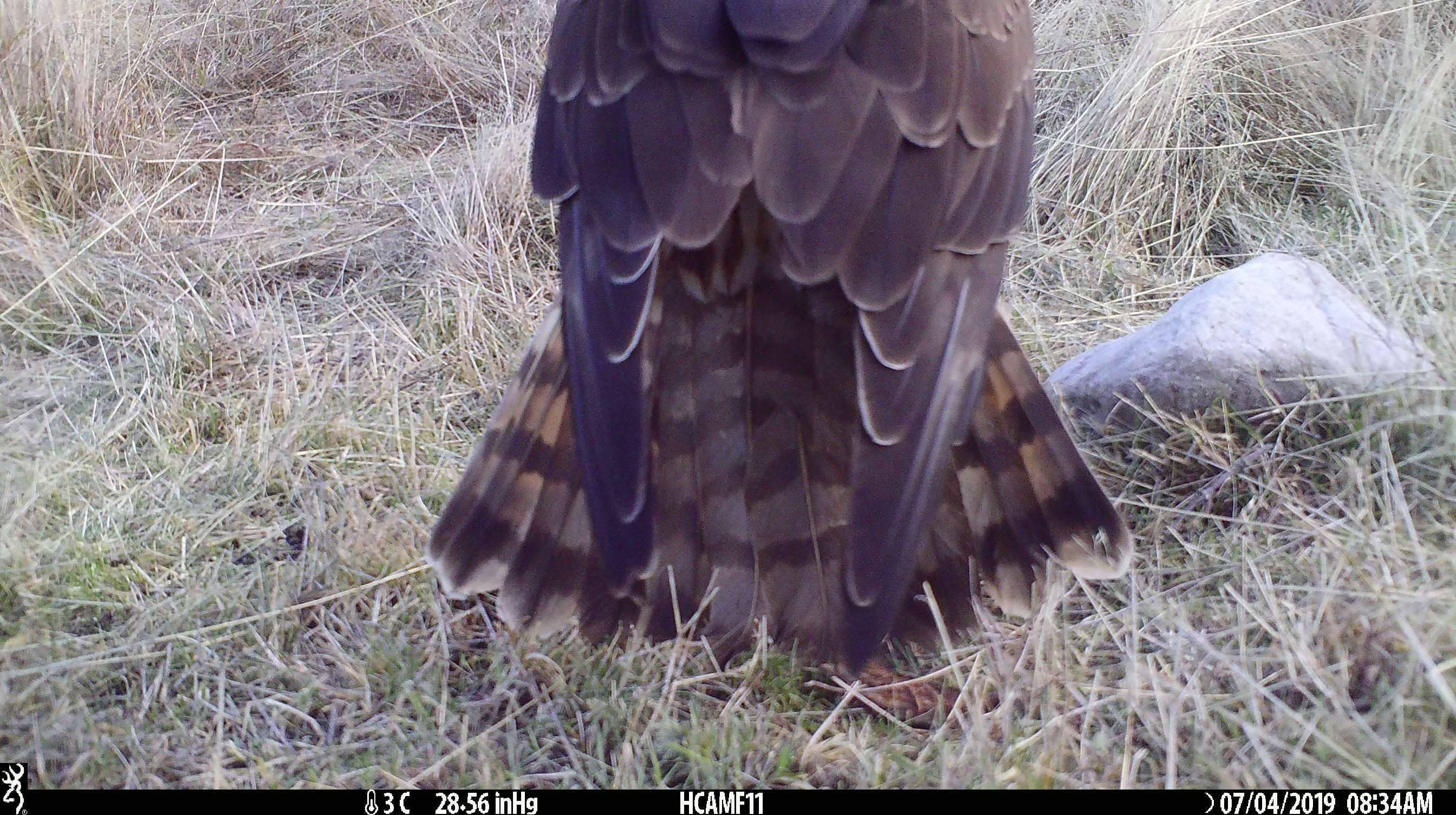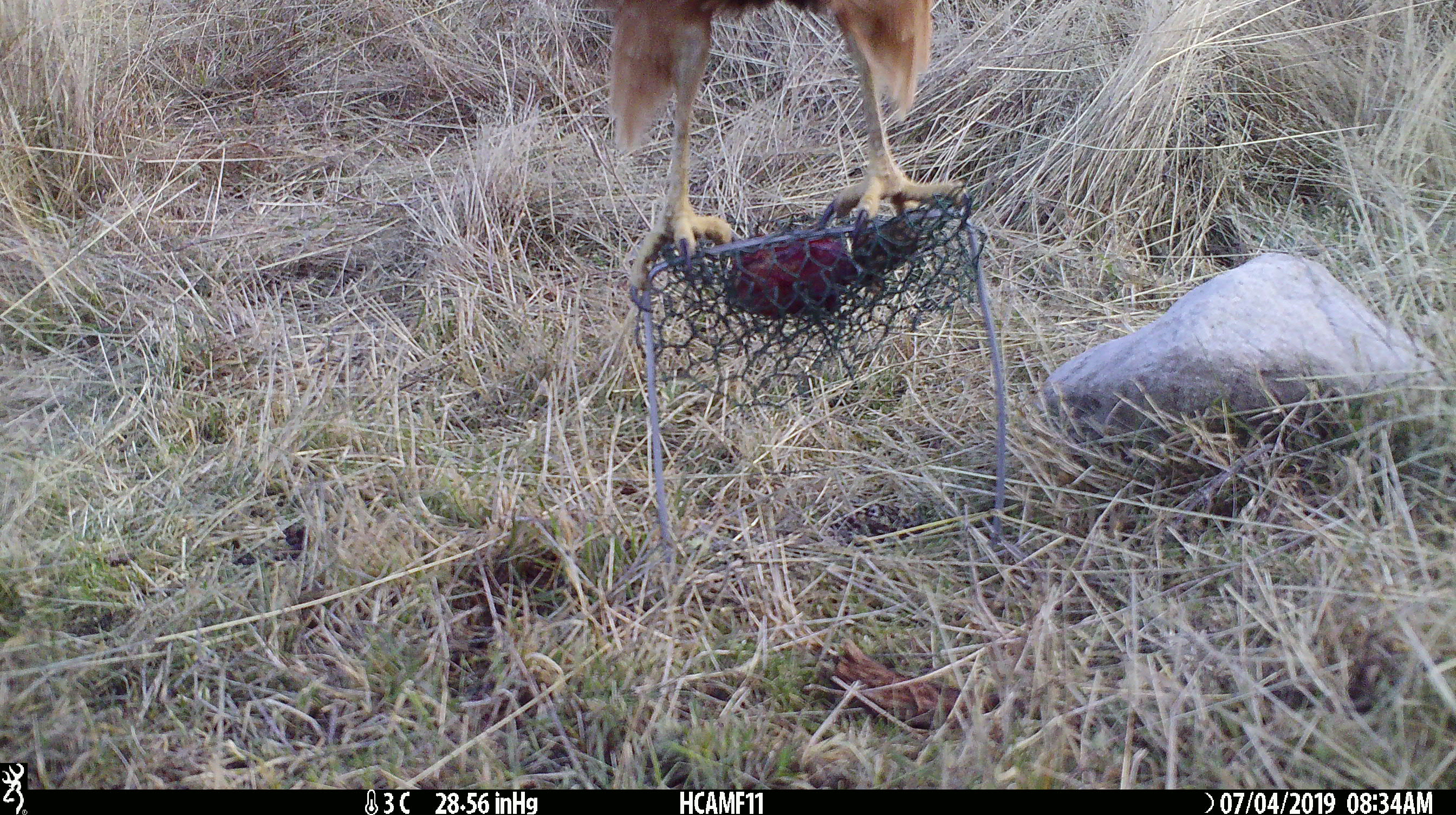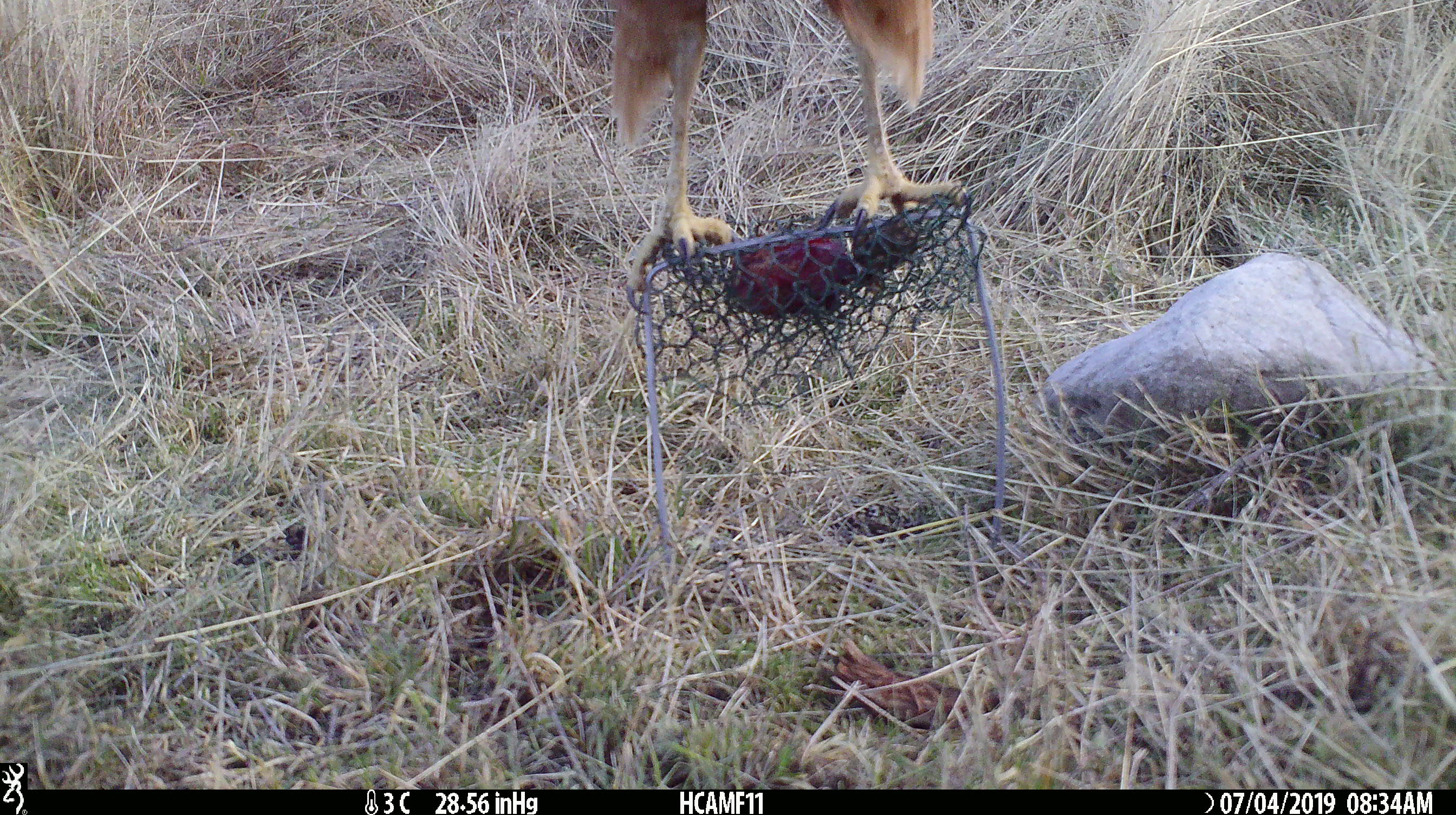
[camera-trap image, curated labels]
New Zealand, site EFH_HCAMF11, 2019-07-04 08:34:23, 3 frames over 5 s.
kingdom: Animalia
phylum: Chordata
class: Aves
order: Accipitriformes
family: Accipitridae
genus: Circus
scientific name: Circus approximans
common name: swamp harrier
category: harrier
Harrier (swamp harrier) (Circus approximans).